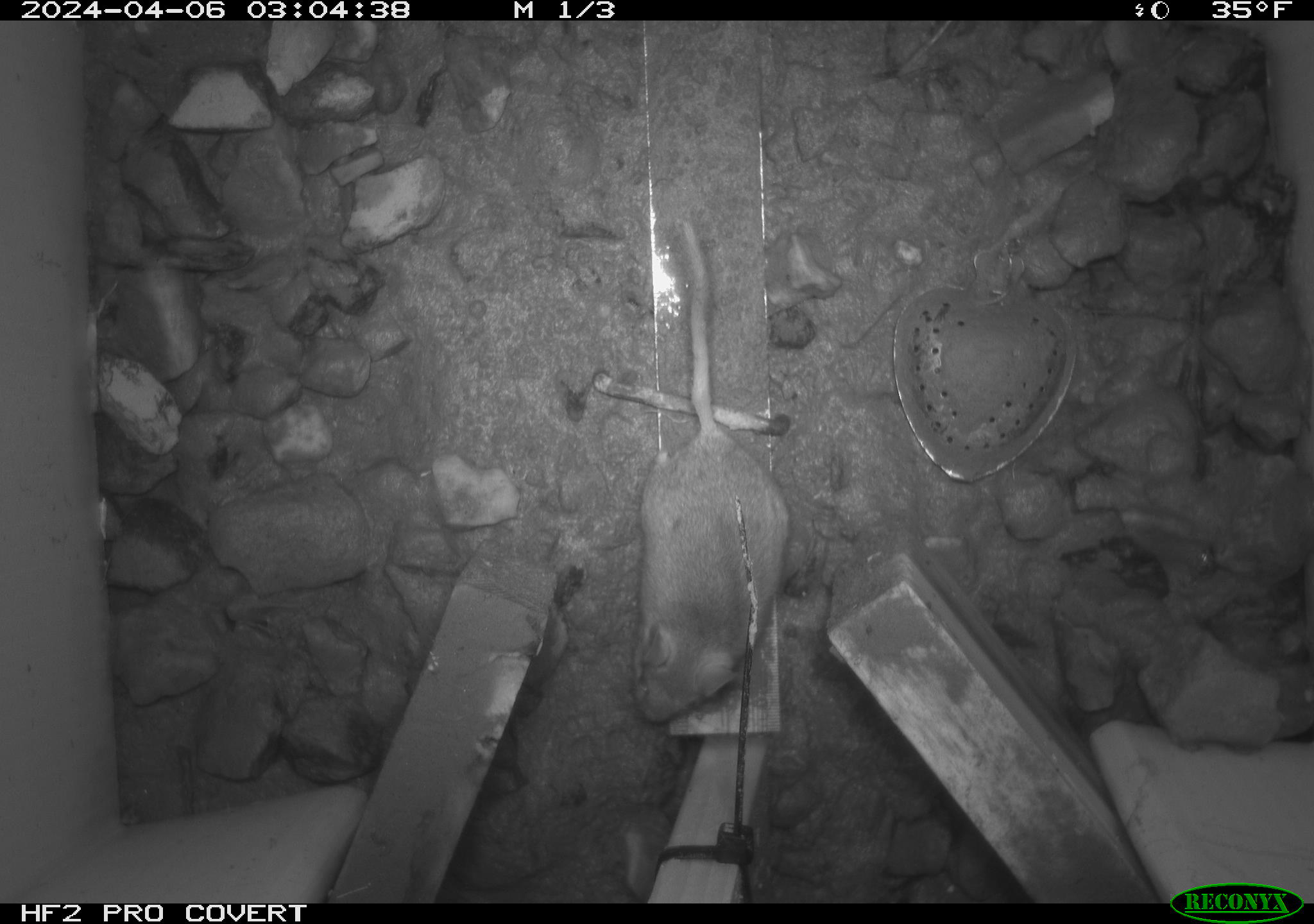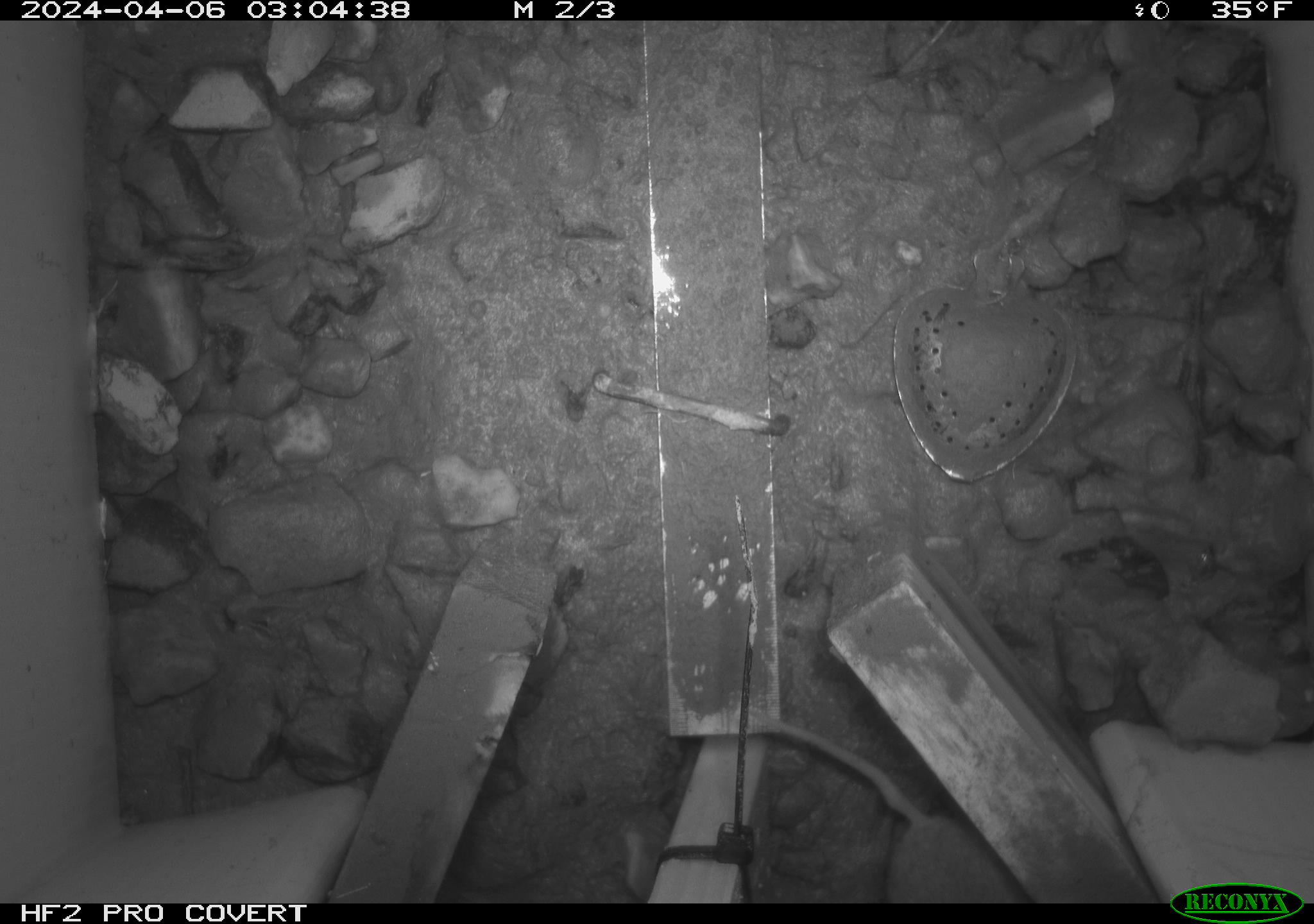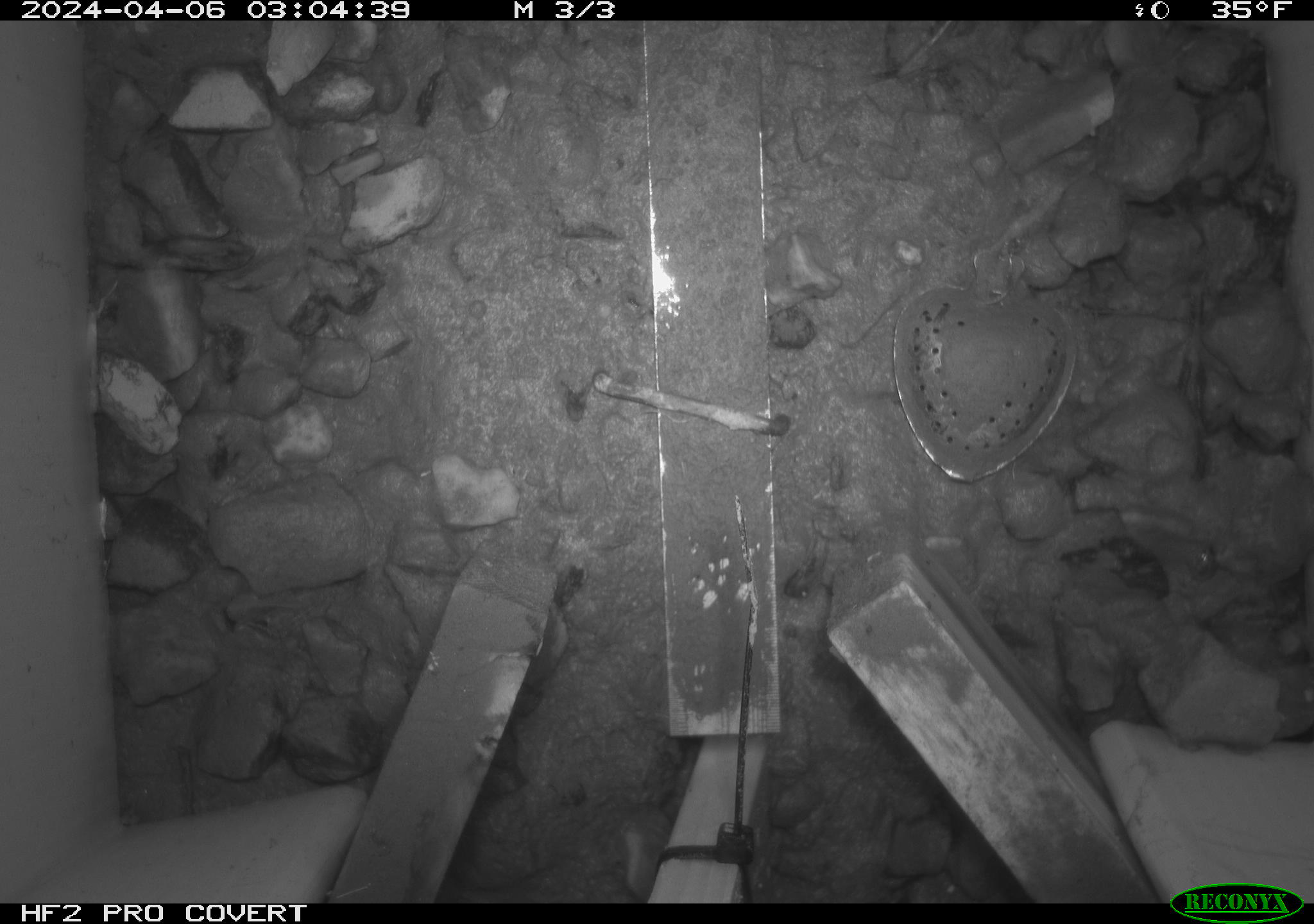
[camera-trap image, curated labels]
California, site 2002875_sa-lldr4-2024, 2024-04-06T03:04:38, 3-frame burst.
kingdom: Animalia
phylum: Chordata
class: Mammalia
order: Rodentia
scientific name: Rodentia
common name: rodent